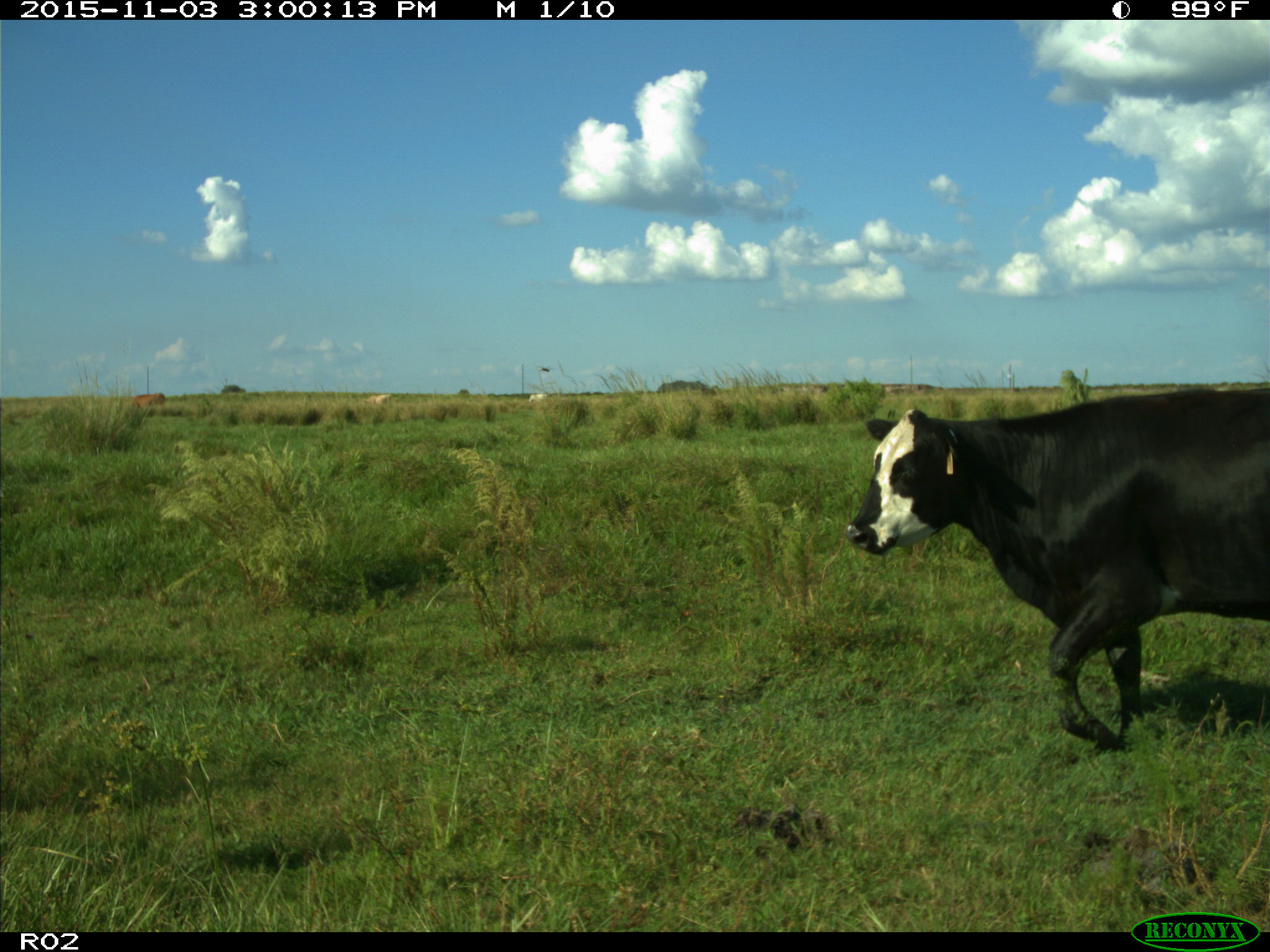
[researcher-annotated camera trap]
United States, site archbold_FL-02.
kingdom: Animalia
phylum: Chordata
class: Mammalia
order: Artiodactyla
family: Bovidae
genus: Bos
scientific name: Bos taurus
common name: domestic cow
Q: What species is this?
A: Bos taurus (domestic cow).